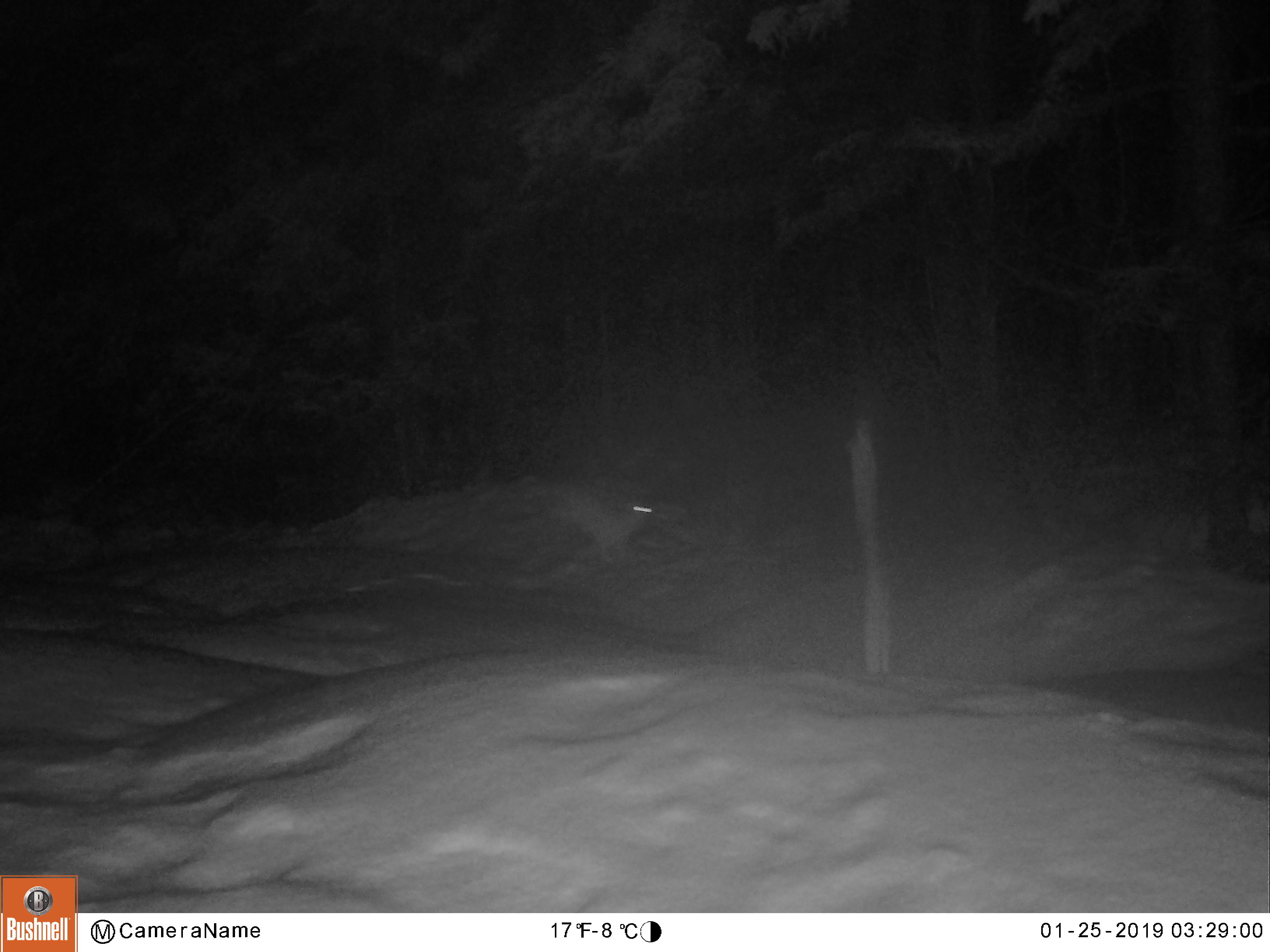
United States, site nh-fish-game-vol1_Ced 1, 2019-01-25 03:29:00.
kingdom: Animalia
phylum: Chordata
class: Mammalia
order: Lagomorpha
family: Leporidae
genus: Lepus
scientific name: Lepus americanus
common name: snowshoe hare